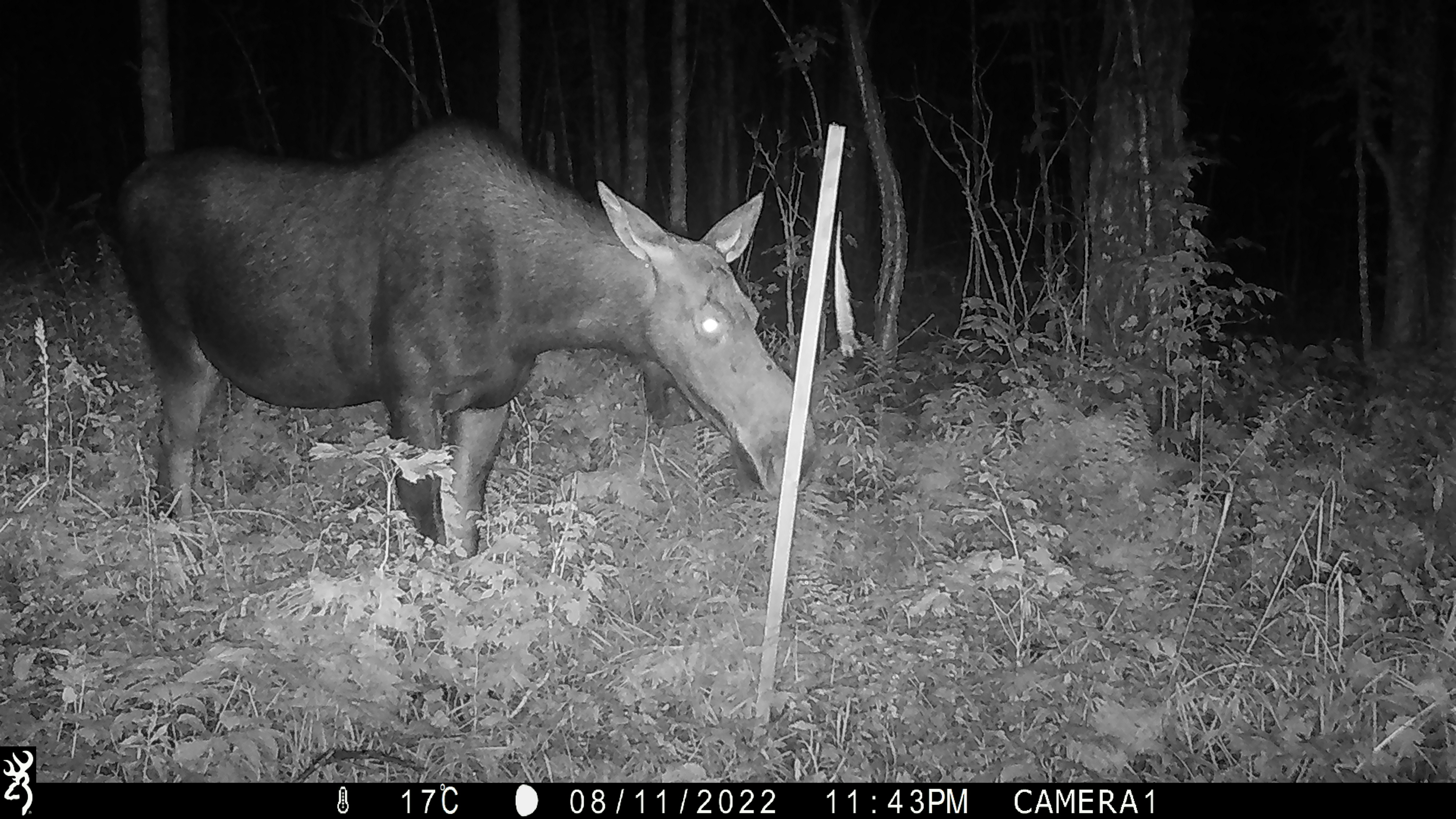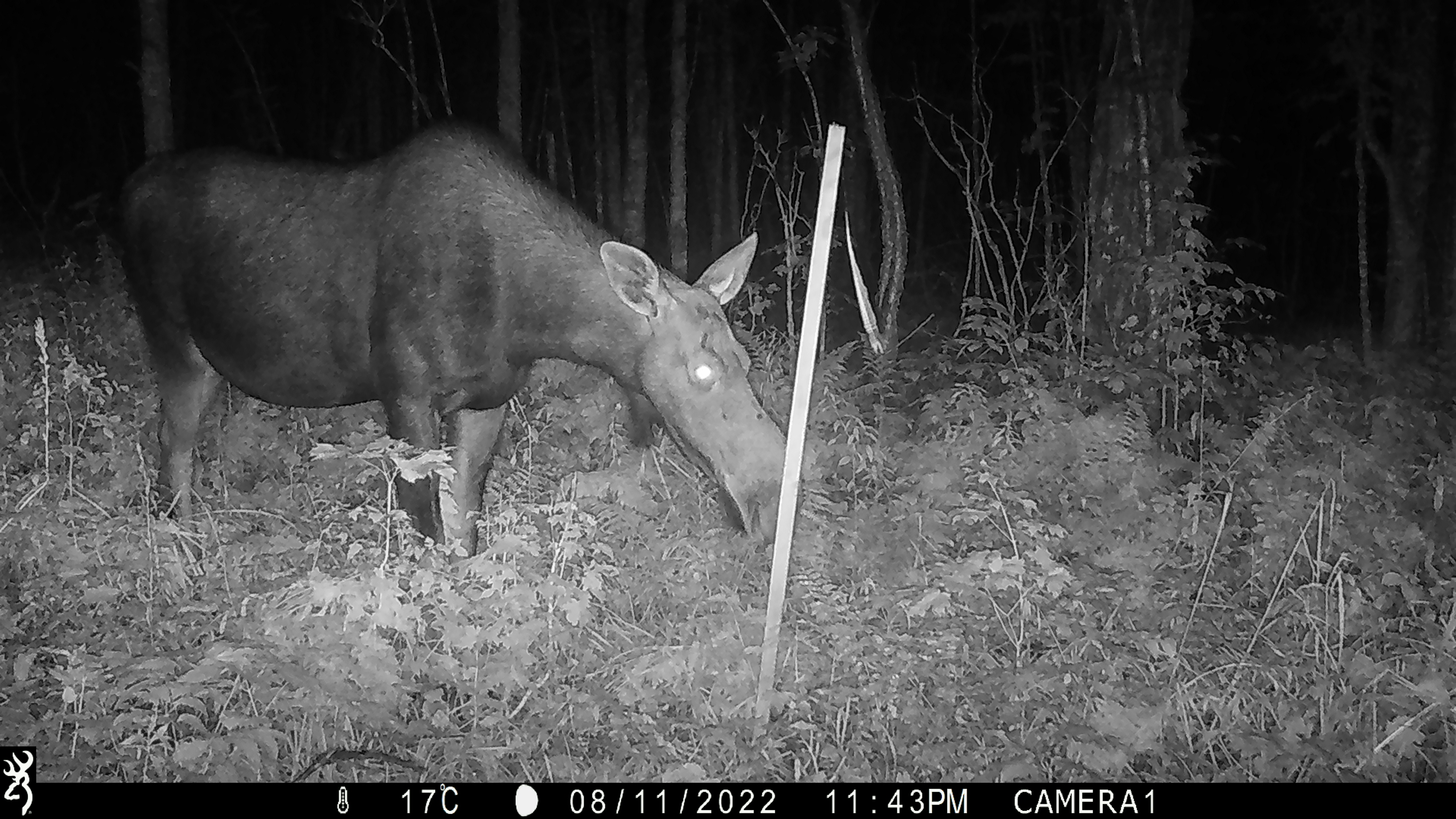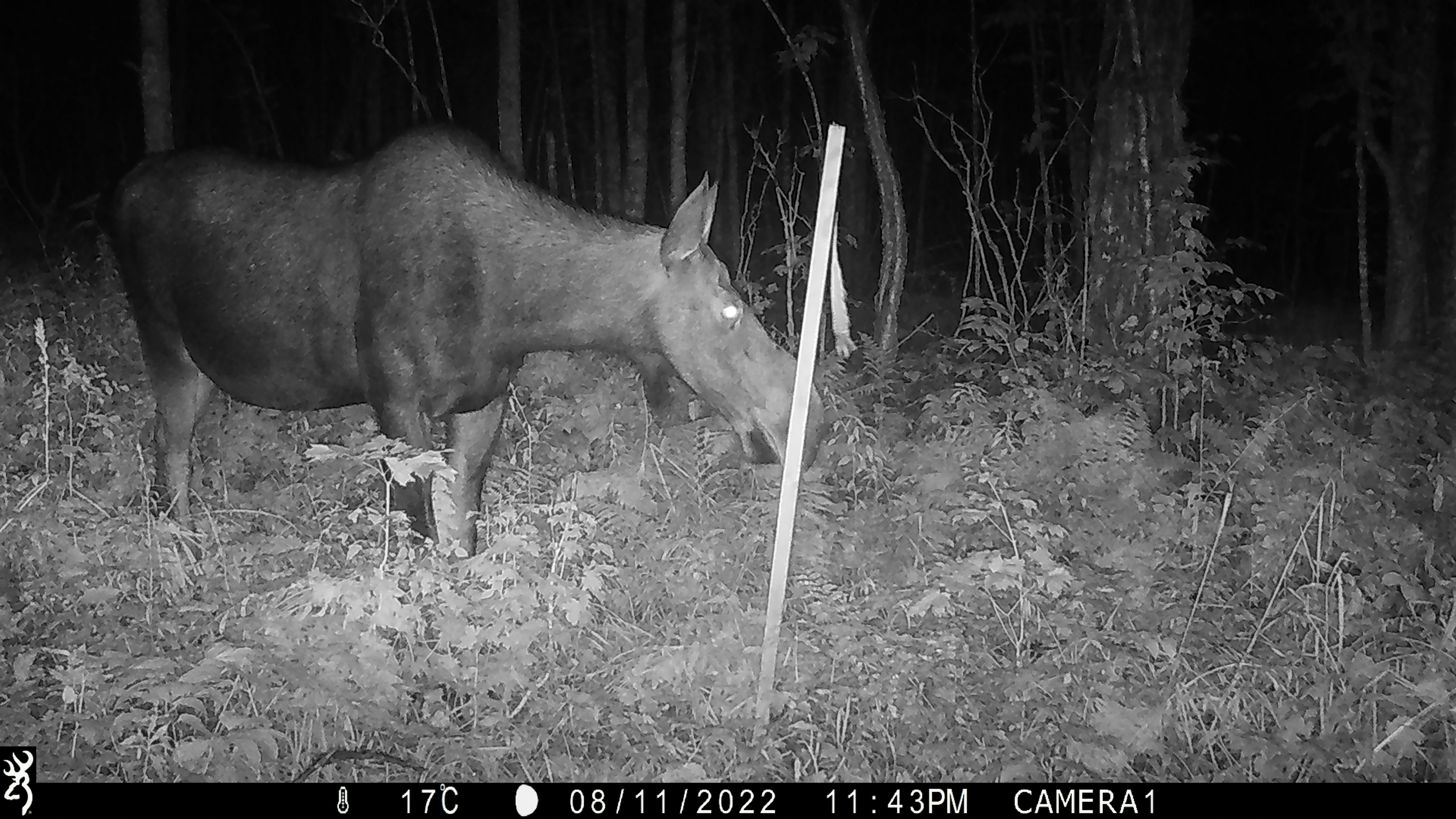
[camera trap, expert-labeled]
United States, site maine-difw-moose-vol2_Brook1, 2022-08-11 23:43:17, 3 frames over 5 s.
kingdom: Animalia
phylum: Chordata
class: Mammalia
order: Artiodactyla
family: Cervidae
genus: Alces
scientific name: Alces alces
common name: moose